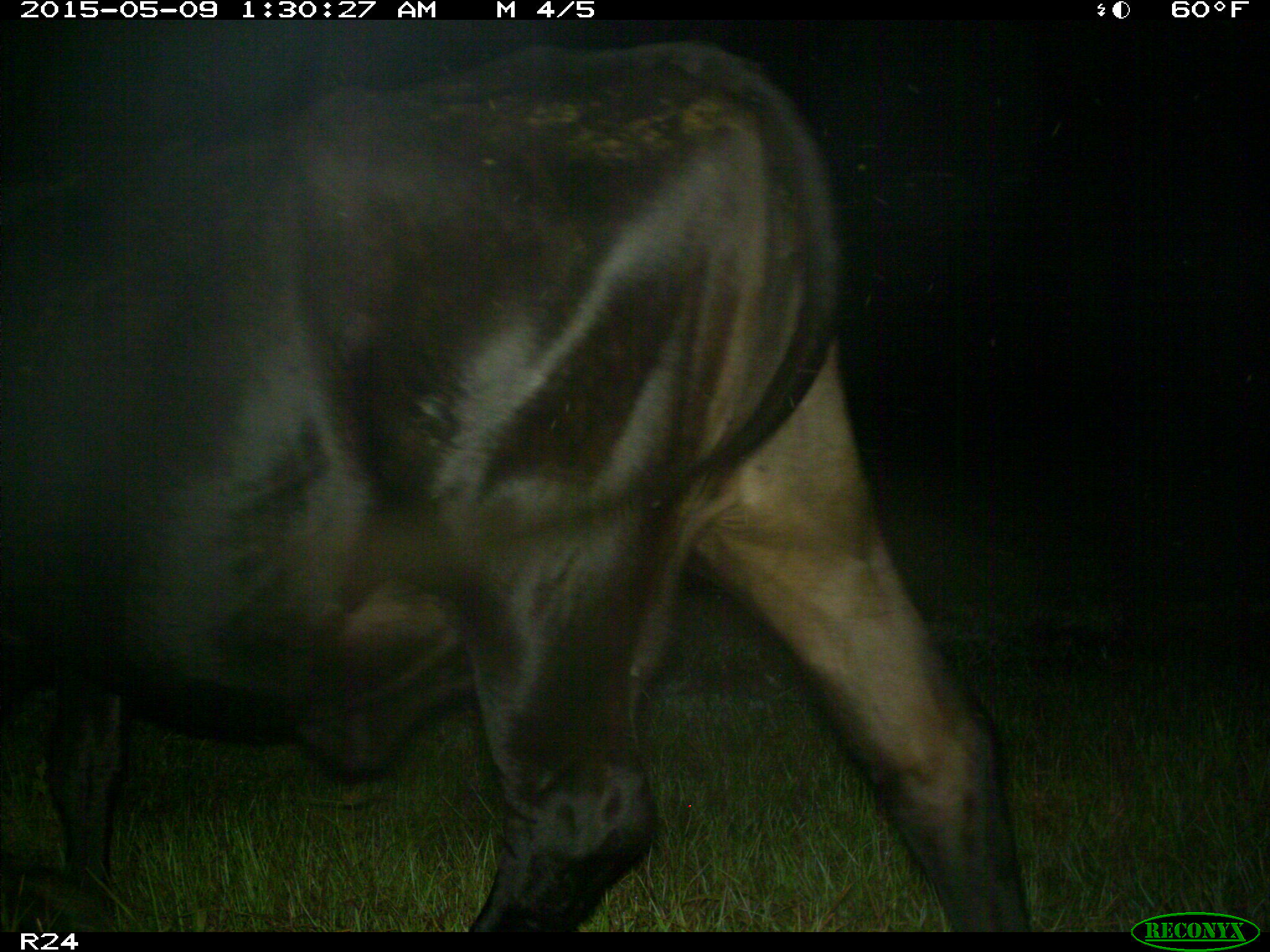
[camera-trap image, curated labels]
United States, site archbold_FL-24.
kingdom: Animalia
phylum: Chordata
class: Mammalia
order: Artiodactyla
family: Bovidae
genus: Bos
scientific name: Bos taurus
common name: domestic cow